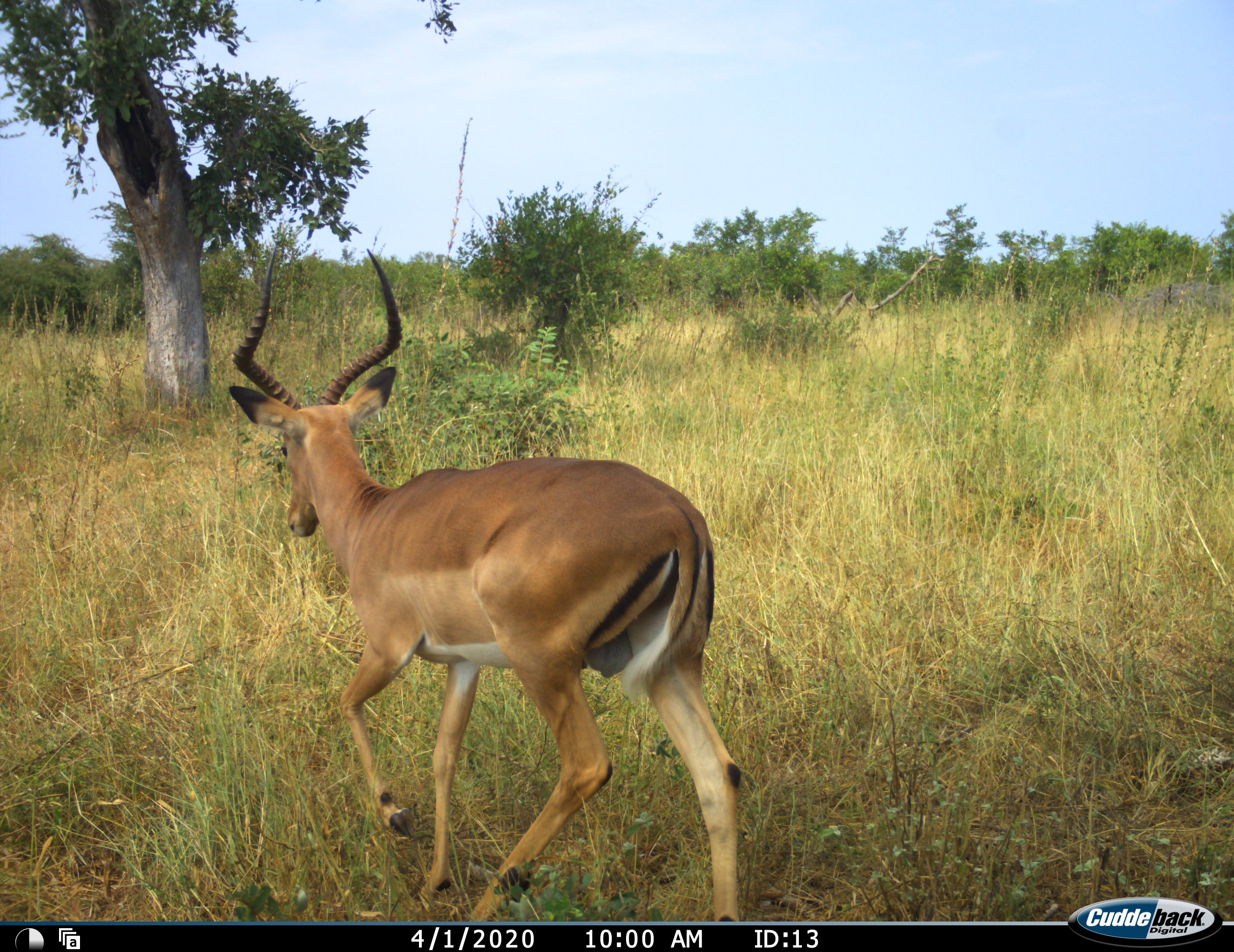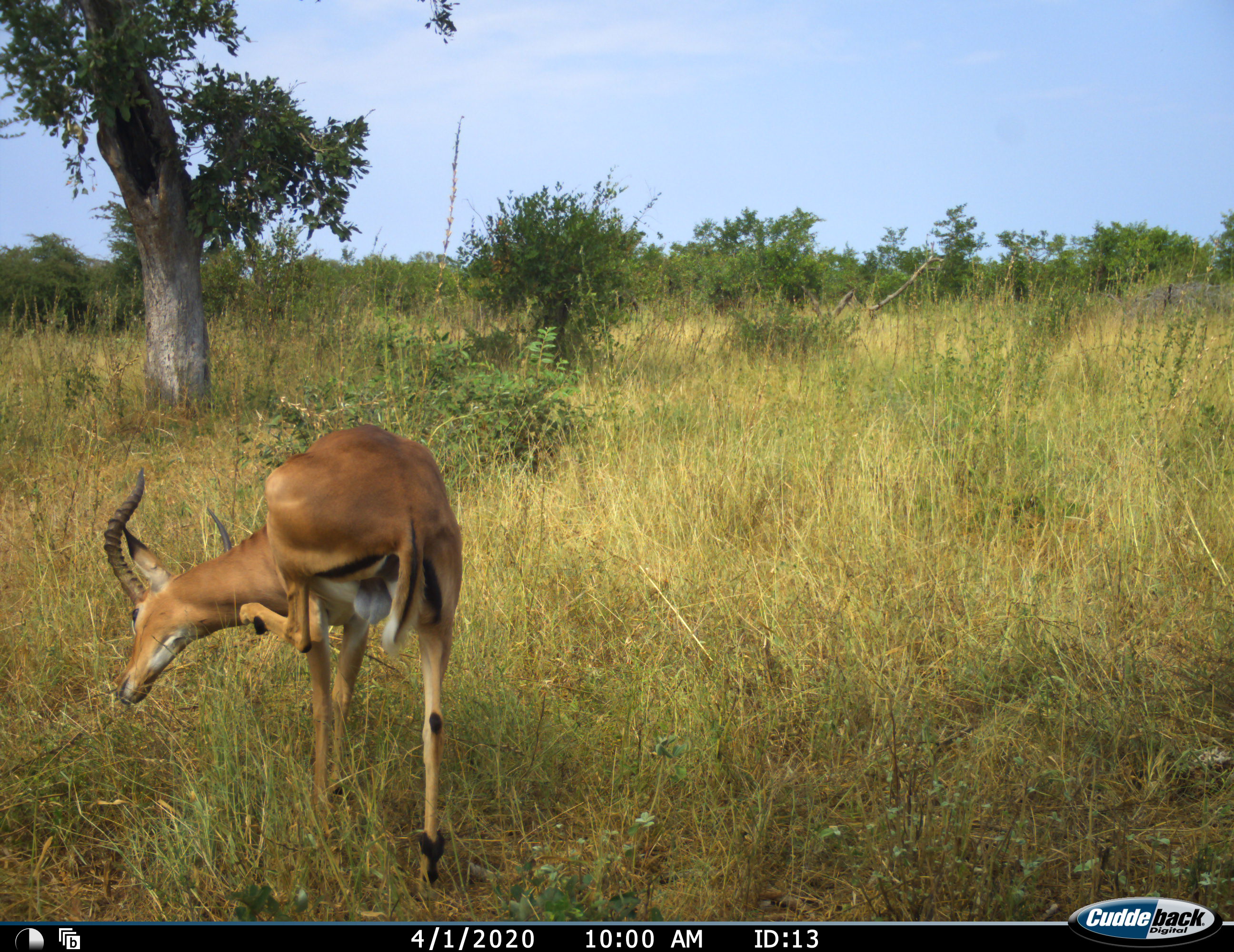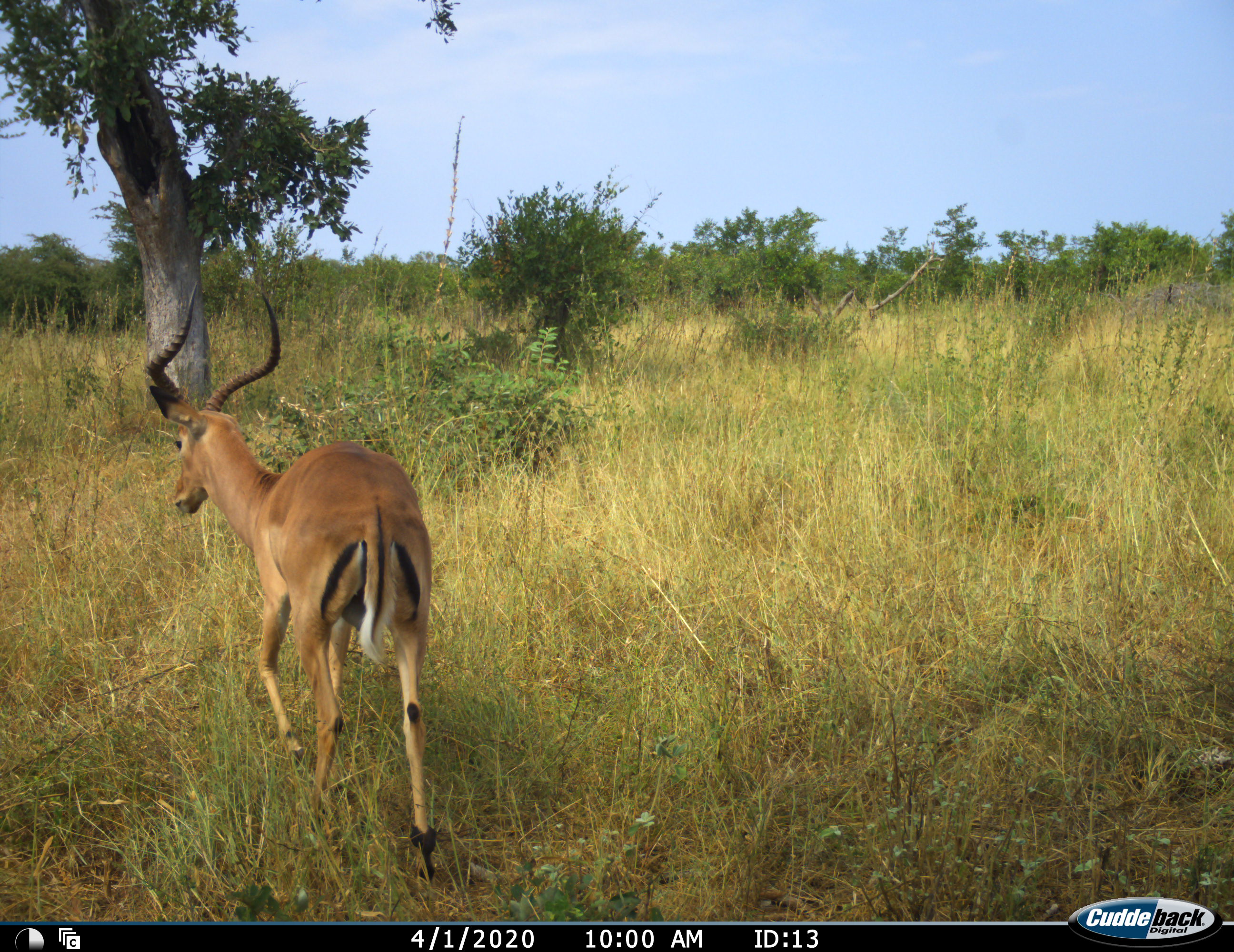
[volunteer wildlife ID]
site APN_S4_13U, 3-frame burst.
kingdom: Animalia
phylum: Chordata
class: Mammalia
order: Artiodactyla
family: Bovidae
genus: Aepyceros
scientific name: Aepyceros melampus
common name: impala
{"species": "impala (Aepyceros melampus)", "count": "1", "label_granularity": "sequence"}